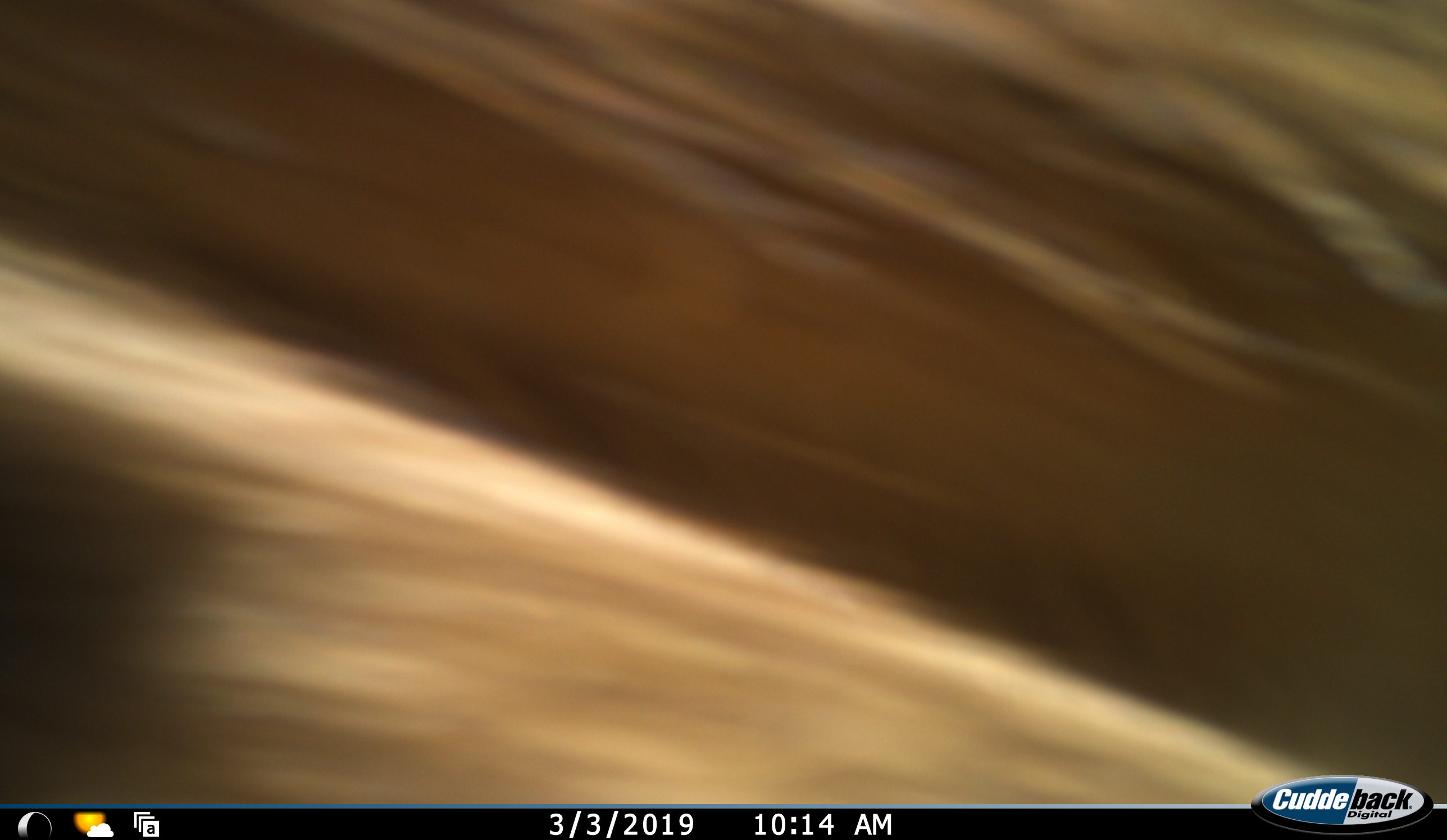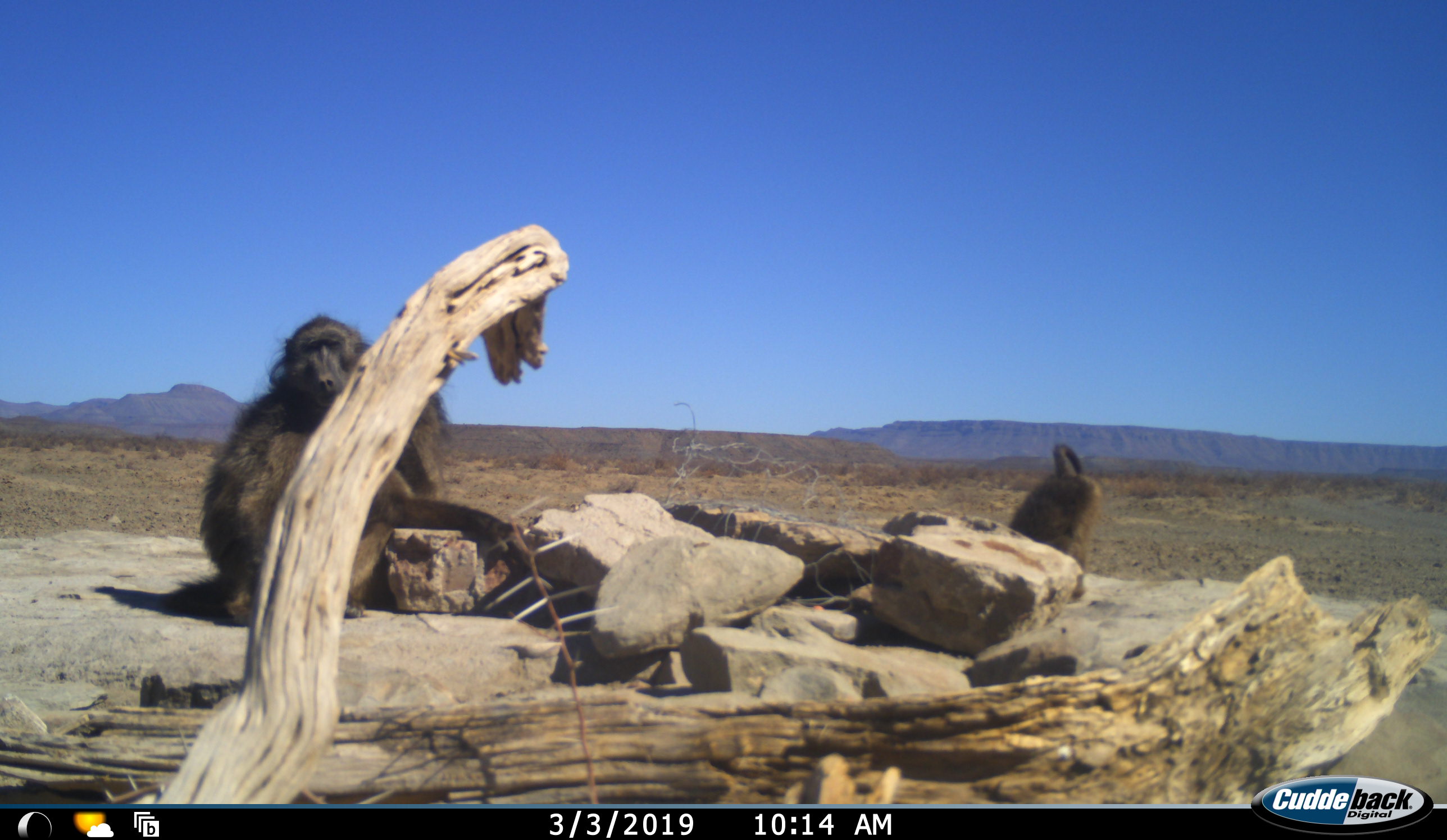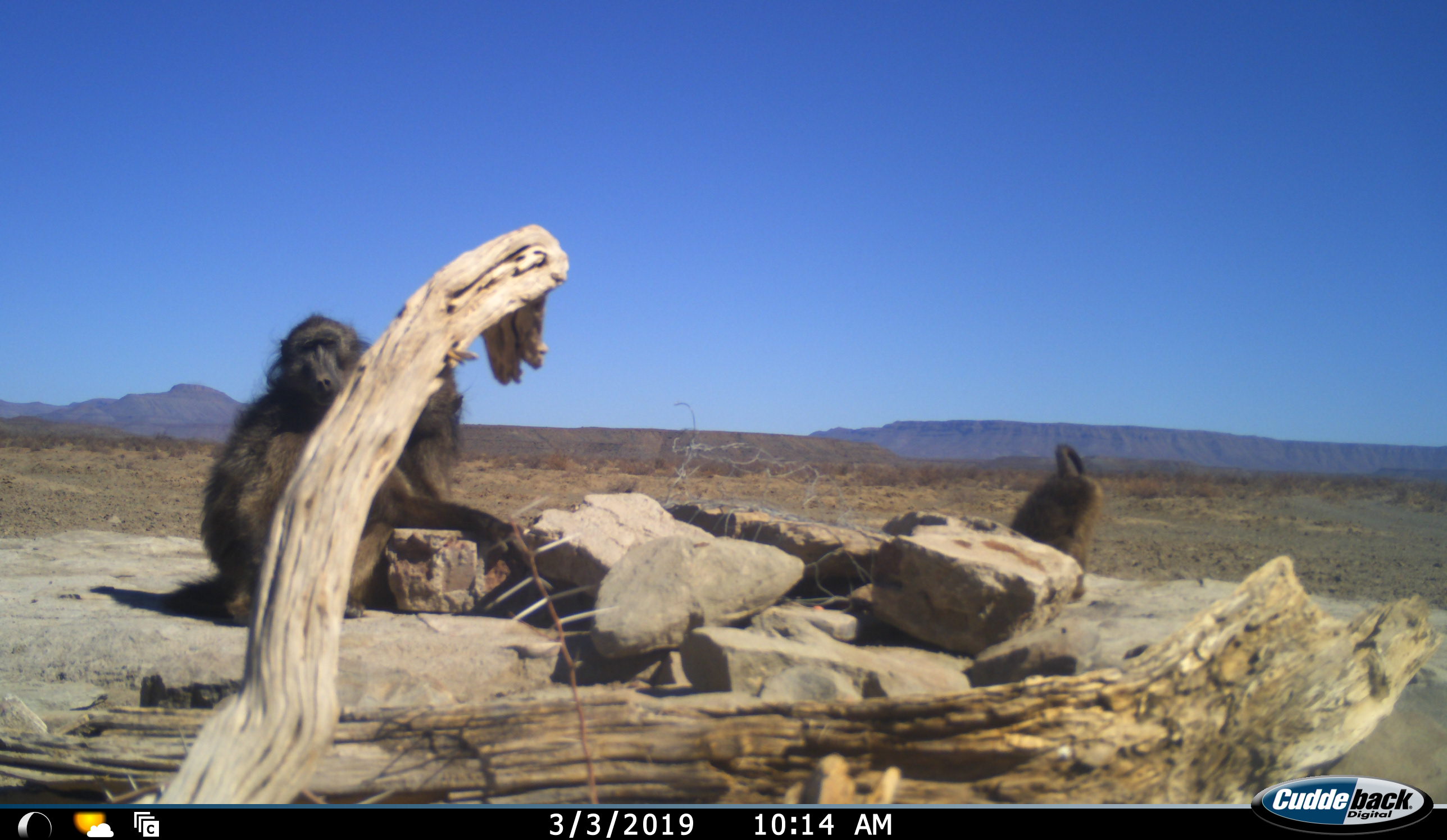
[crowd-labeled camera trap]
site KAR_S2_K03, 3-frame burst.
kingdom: Animalia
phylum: Chordata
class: Mammalia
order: Primates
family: Cercopithecidae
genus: Papio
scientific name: Papio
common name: baboon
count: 3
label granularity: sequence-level